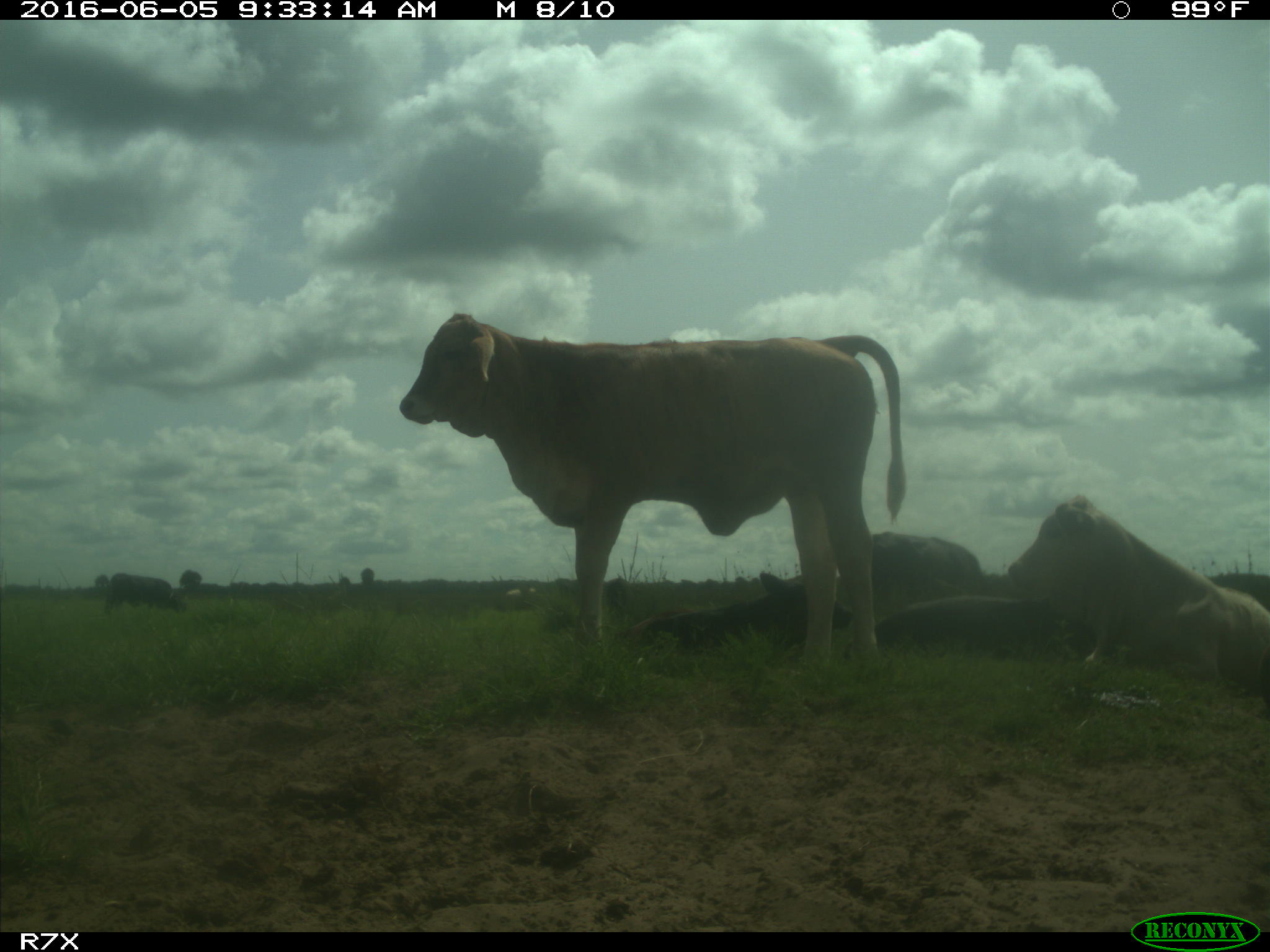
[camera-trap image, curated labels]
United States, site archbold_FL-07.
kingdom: Animalia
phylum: Chordata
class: Mammalia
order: Artiodactyla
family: Bovidae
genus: Bos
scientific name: Bos taurus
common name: domestic cow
Bos taurus (domestic cow).